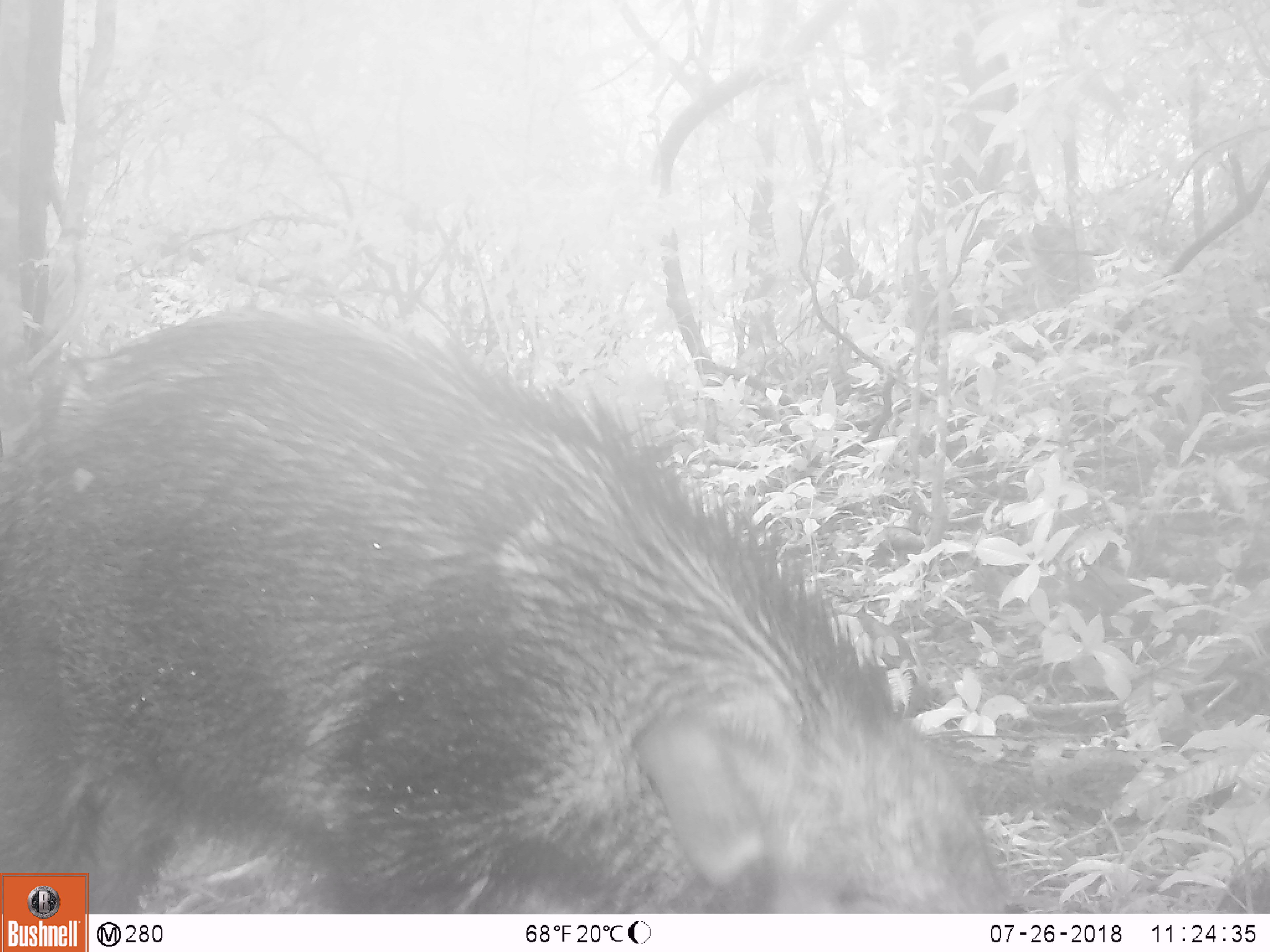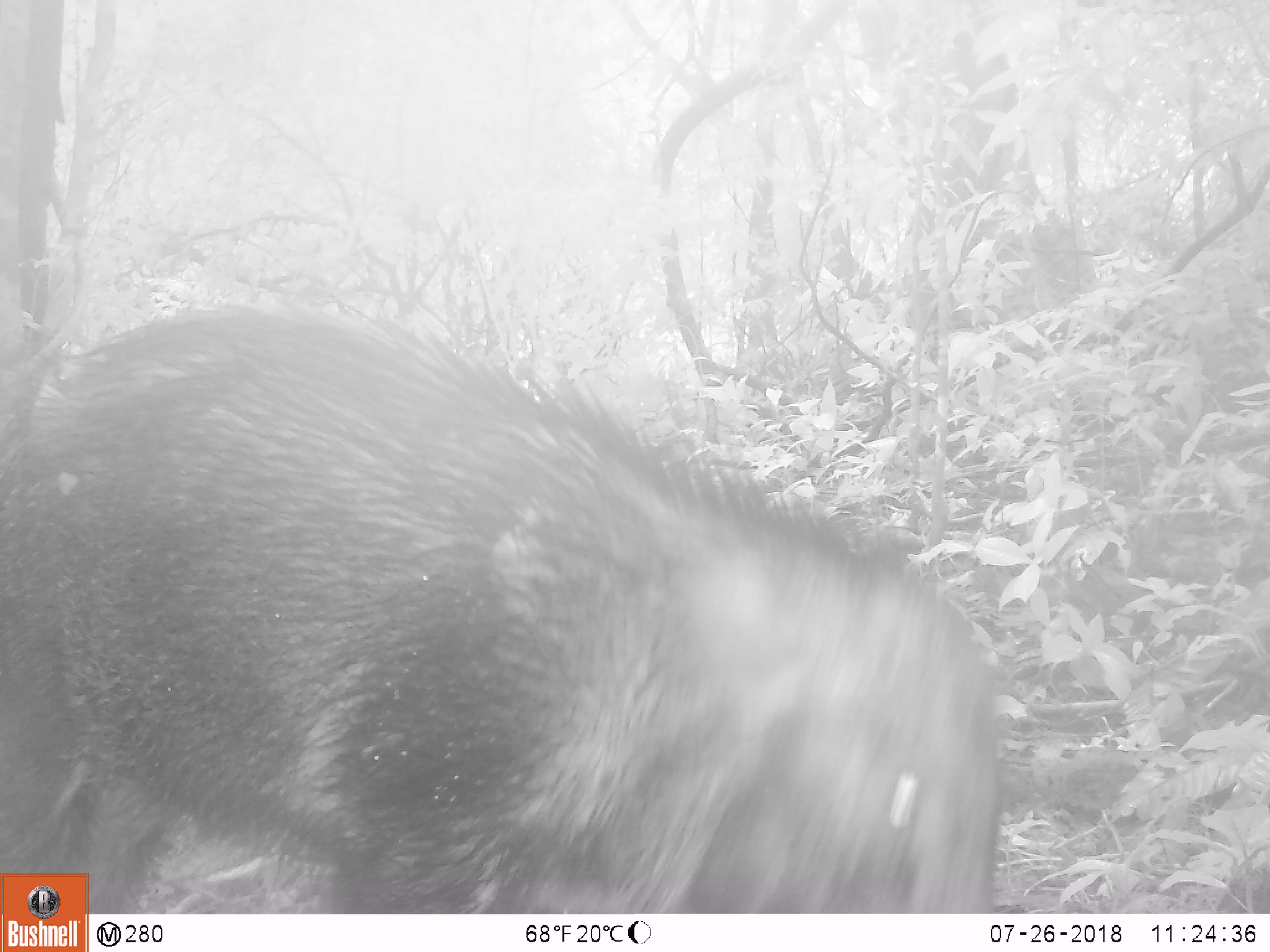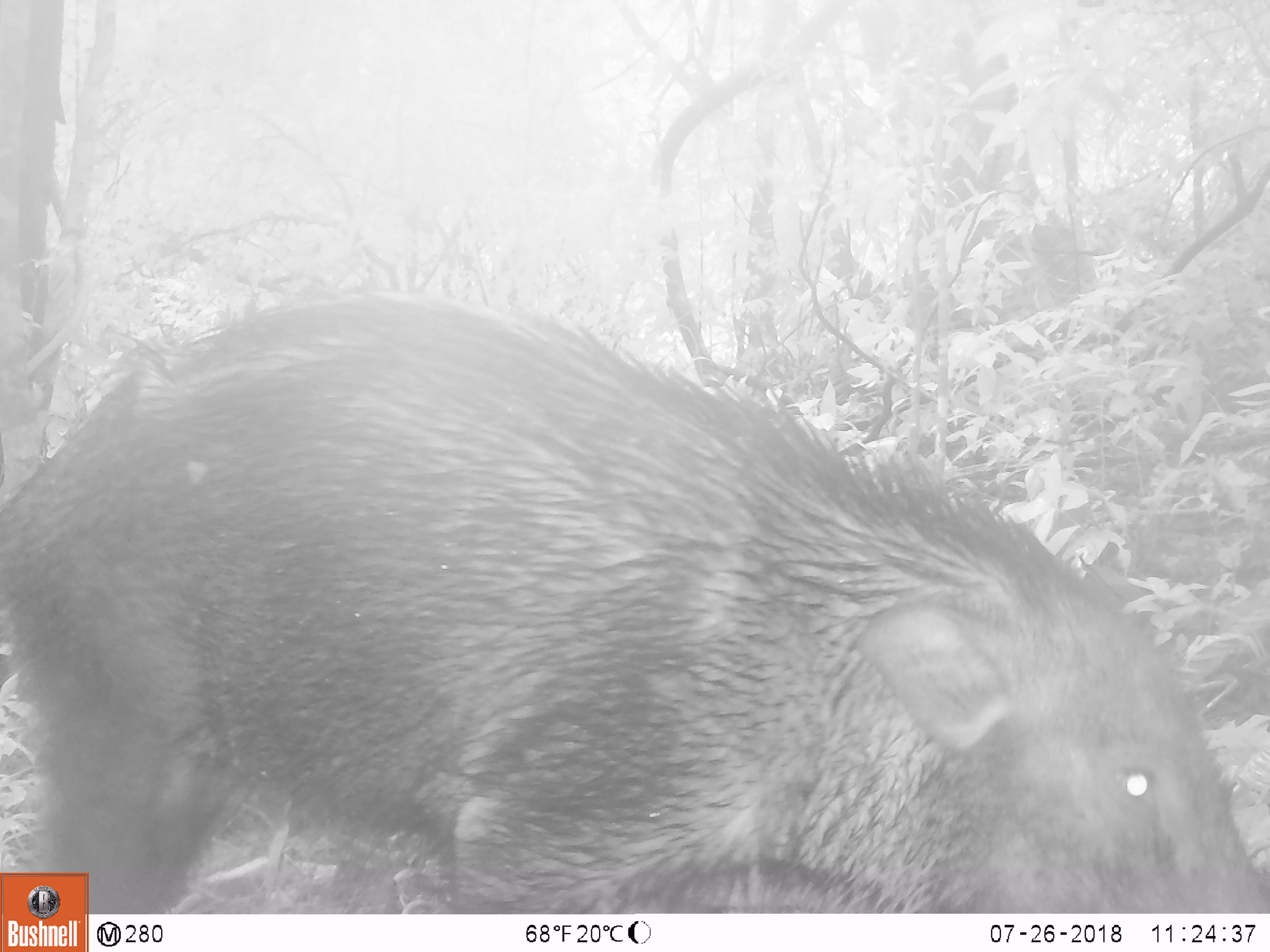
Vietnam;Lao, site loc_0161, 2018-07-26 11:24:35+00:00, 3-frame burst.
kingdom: Animalia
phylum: Chordata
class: Mammalia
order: Artiodactyla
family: Suidae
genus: Sus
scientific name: Sus scrofa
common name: eurasian wild pig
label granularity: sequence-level